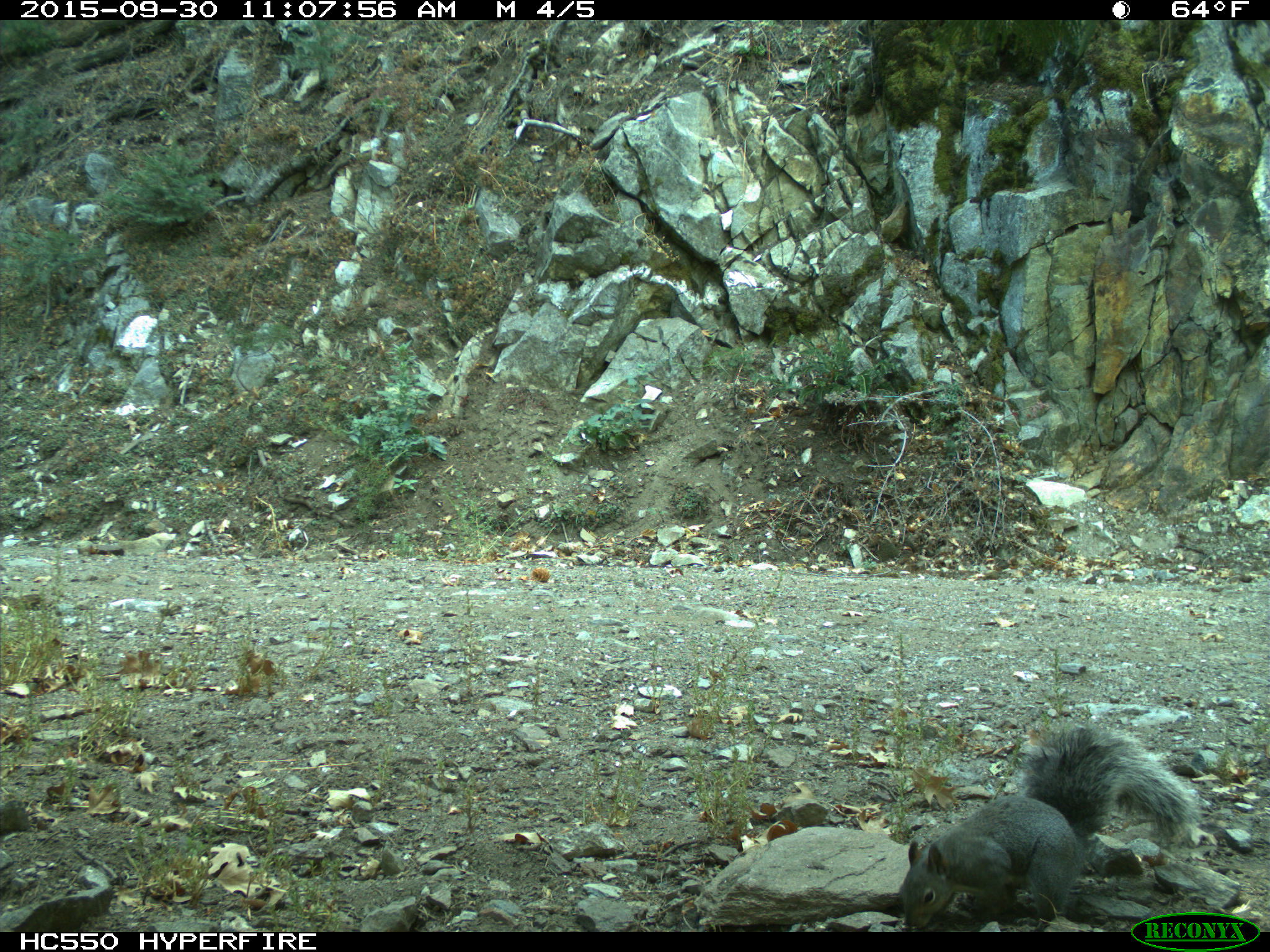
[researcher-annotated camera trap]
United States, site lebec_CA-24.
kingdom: Animalia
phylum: Chordata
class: Mammalia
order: Rodentia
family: Sciuridae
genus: Sciurus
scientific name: Sciurus carolinensis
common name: eastern gray squirrel